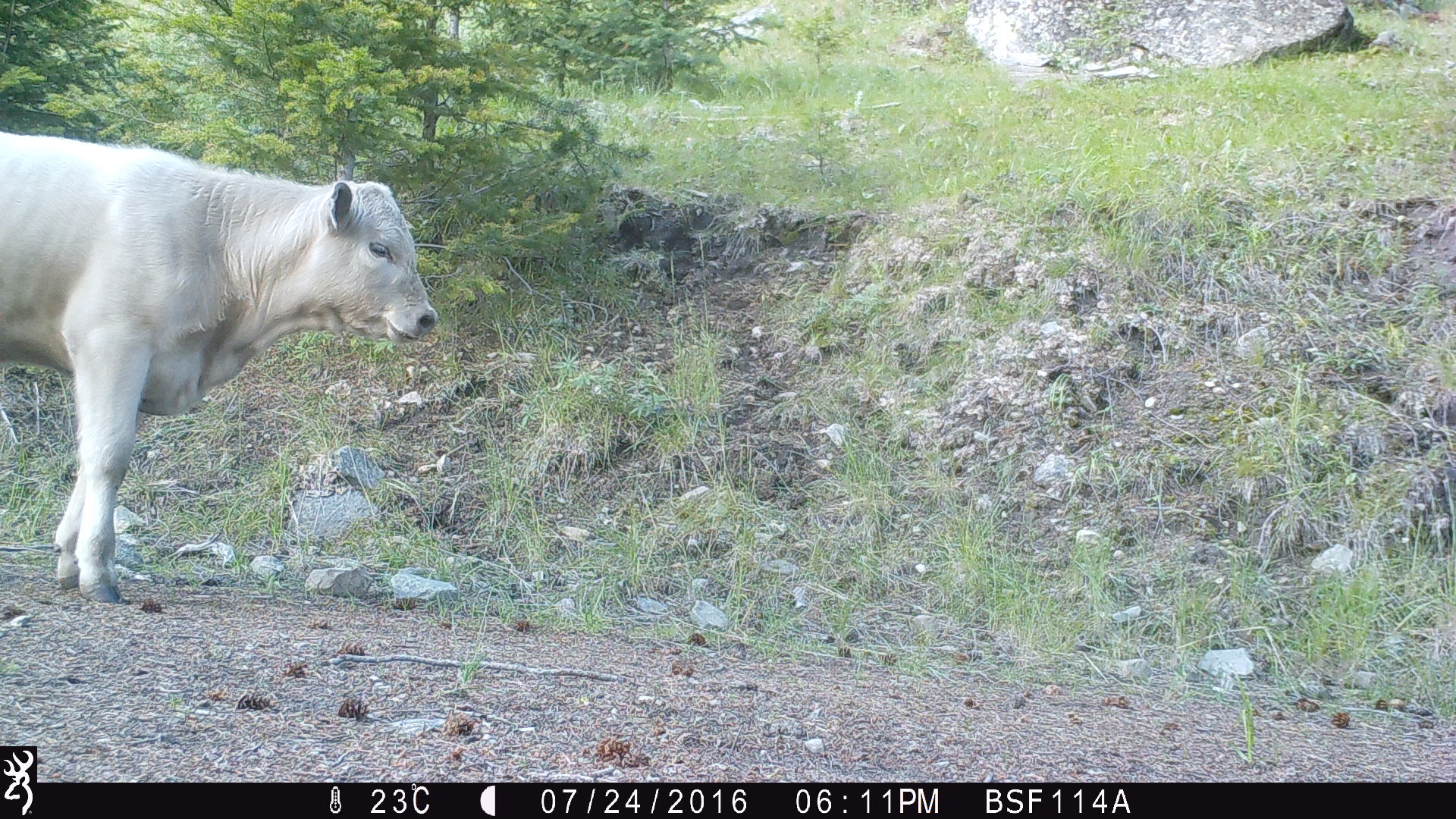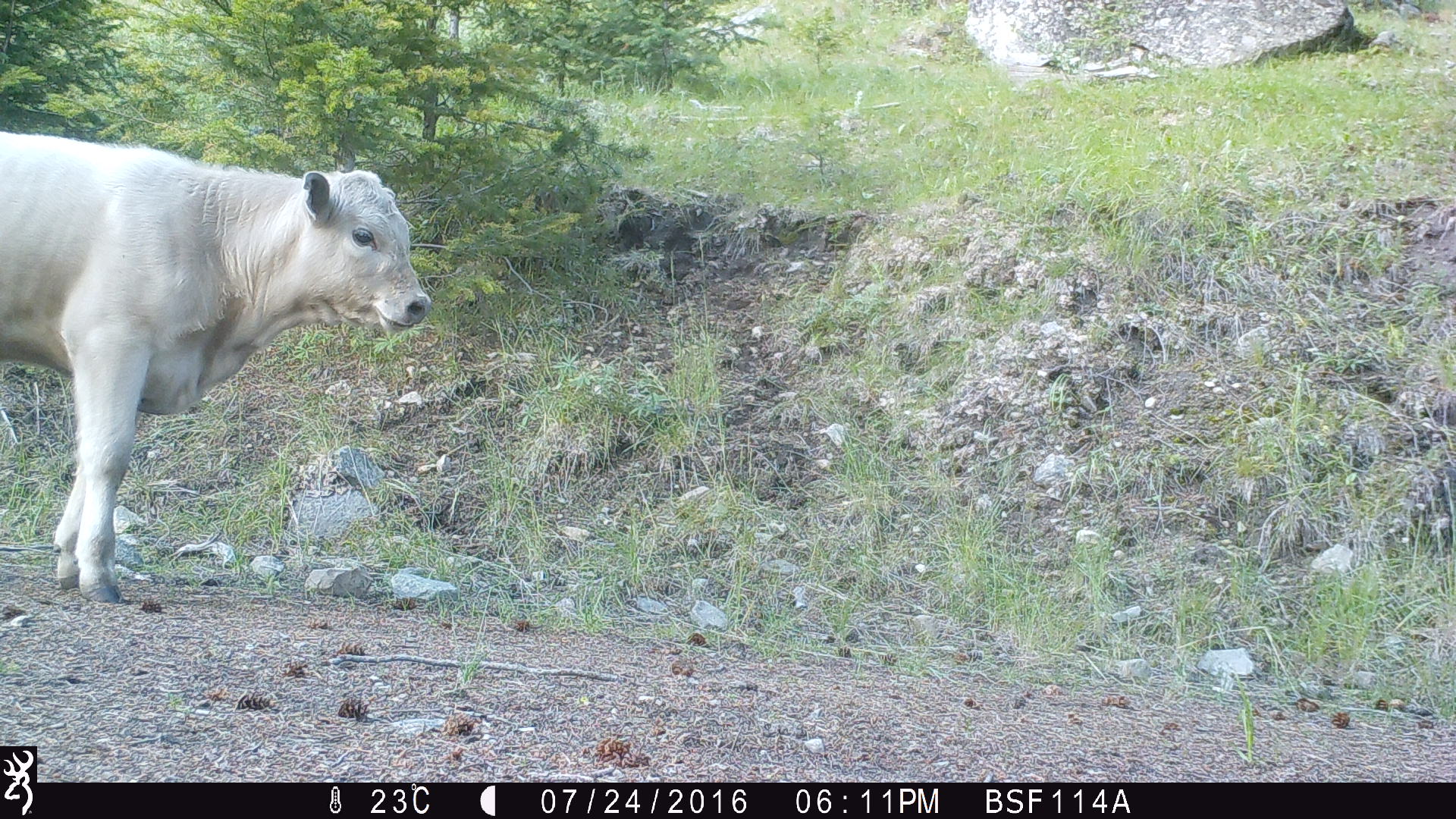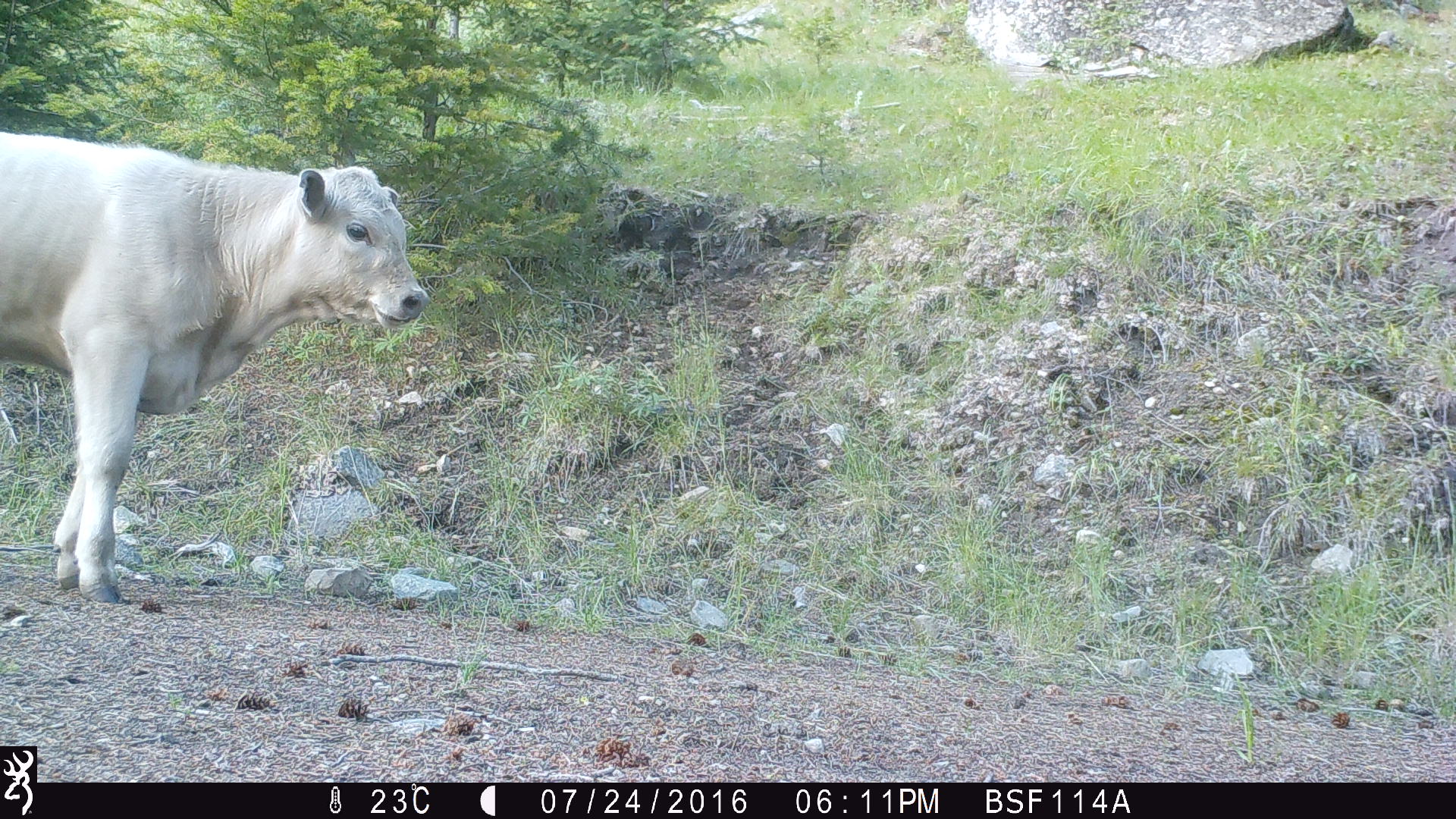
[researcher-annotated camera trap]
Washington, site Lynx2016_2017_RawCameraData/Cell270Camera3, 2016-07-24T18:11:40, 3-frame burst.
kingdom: Animalia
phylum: Chordata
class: Mammalia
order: Artiodactyla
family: Bovidae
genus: Bos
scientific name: Bos taurus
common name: domestic cattle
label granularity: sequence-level